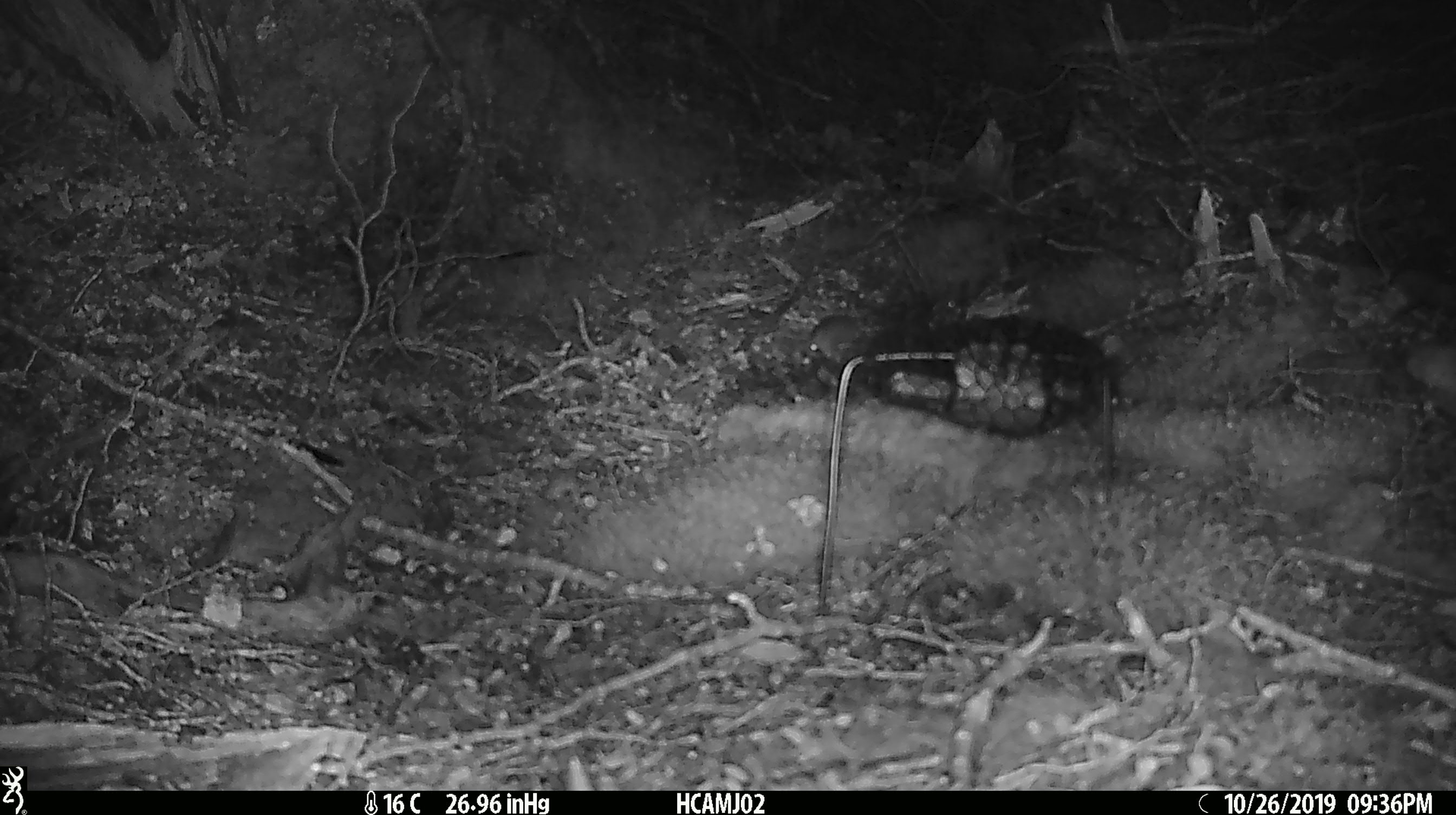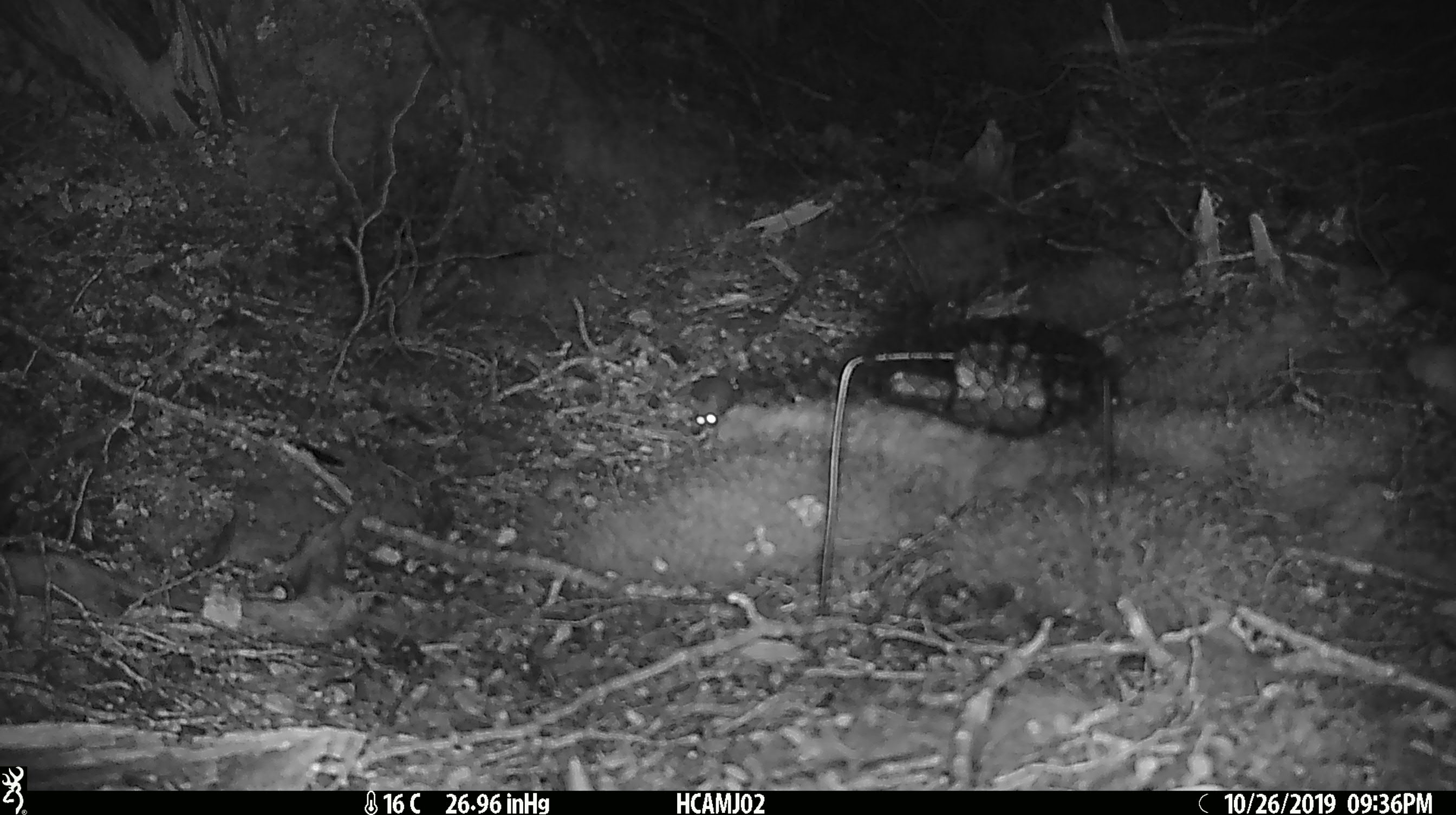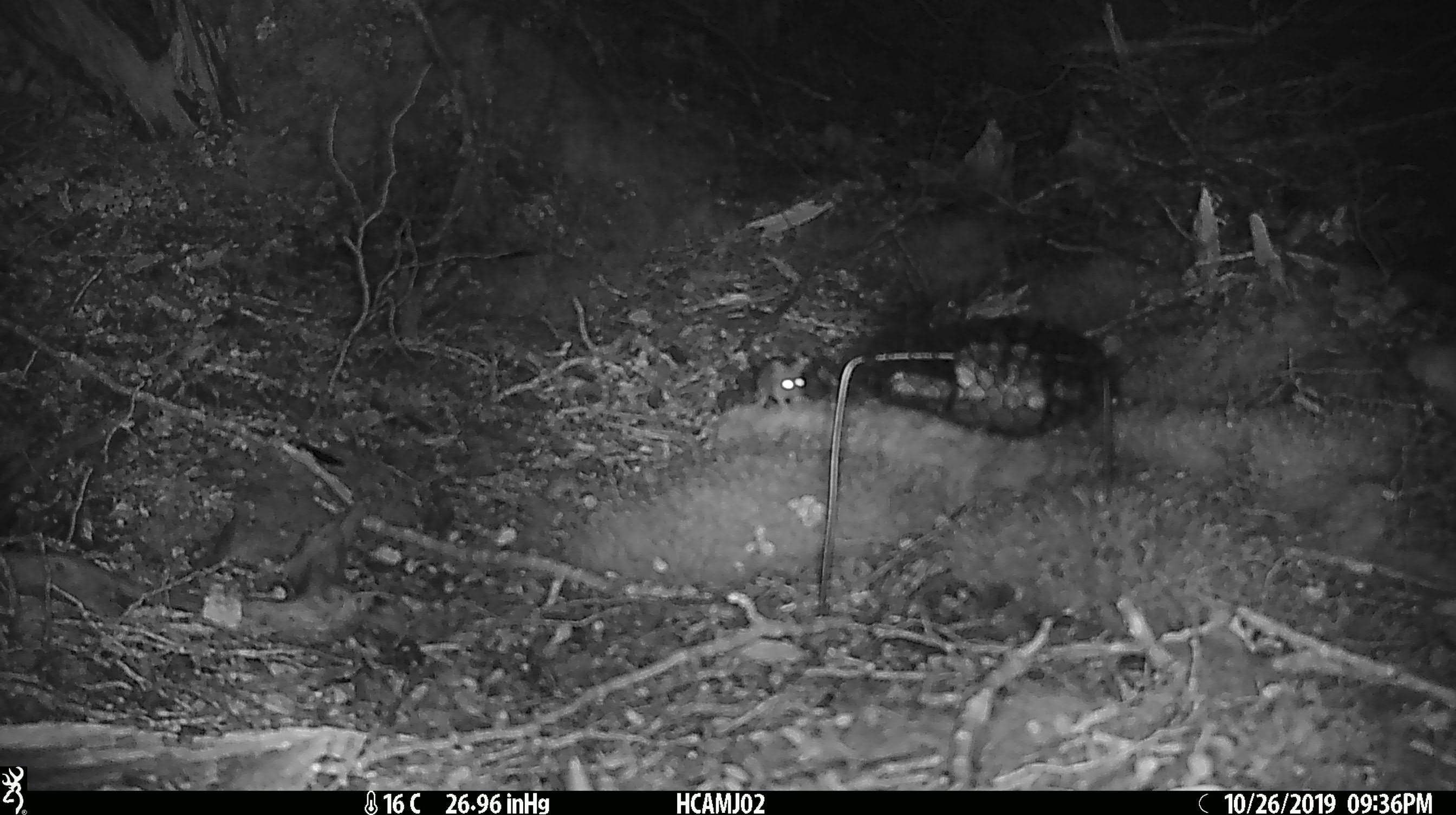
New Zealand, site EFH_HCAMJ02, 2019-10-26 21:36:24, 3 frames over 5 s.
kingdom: Animalia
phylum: Chordata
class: Mammalia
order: Rodentia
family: Muridae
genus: Mus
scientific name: Mus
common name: mouse